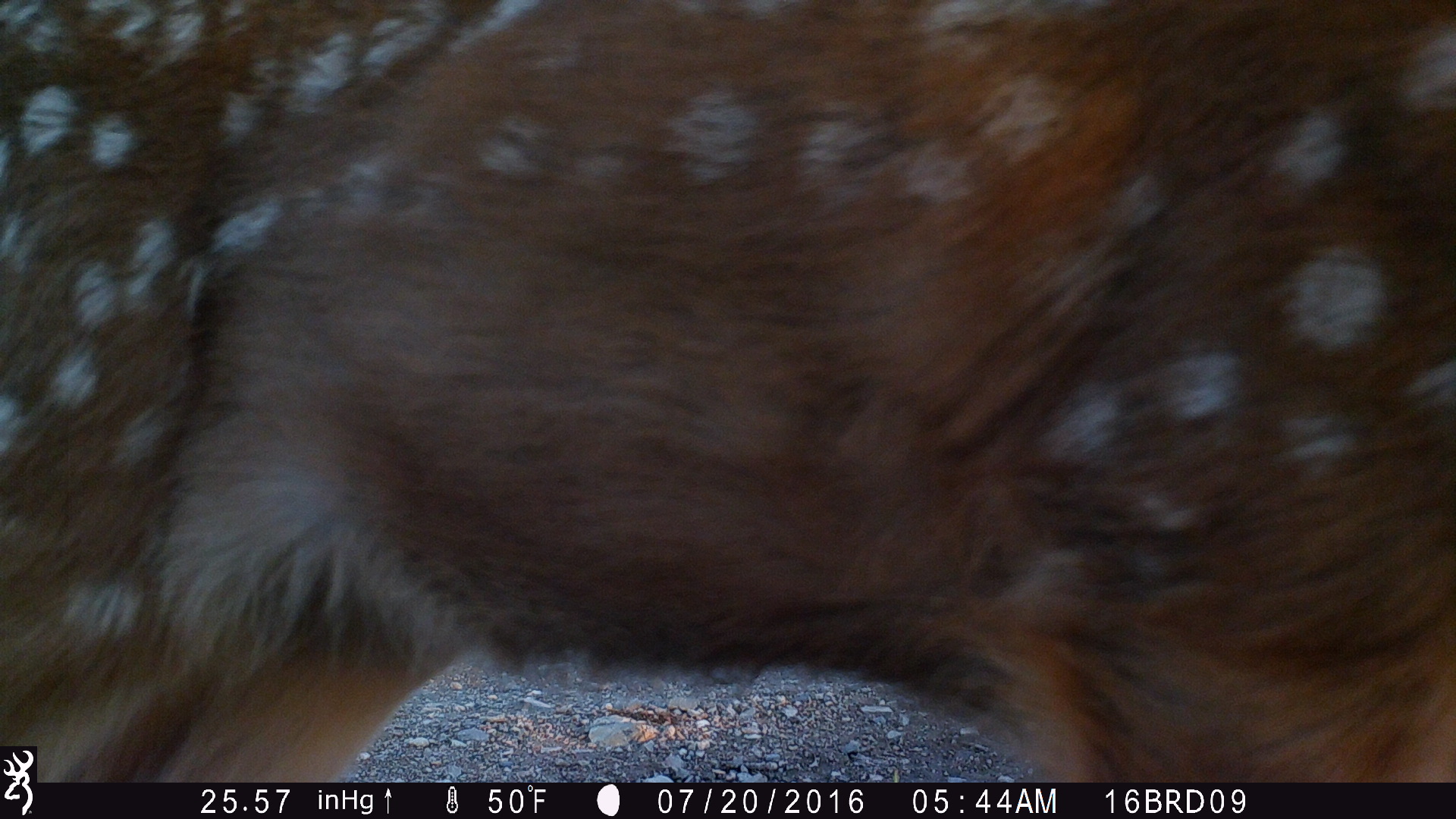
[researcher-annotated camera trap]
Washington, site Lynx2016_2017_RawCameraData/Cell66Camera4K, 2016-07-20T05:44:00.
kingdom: Animalia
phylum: Chordata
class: Mammalia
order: Artiodactyla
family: Cervidae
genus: Odocoileus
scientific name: Odocoileus hemionus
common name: mule deer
Odocoileus hemionus (mule deer). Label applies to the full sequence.